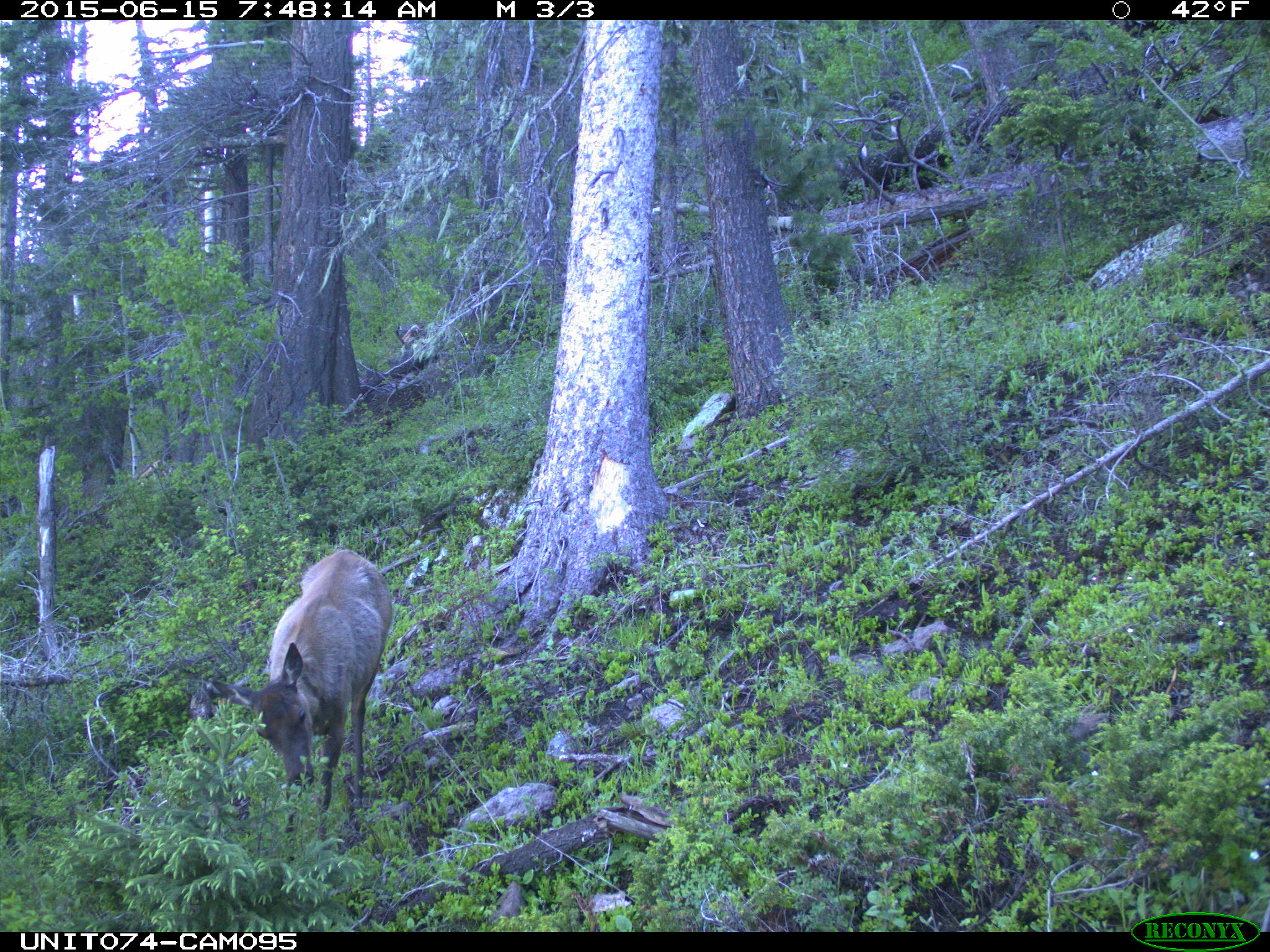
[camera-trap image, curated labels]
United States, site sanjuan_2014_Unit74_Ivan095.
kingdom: Animalia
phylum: Chordata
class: Mammalia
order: Artiodactyla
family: Cervidae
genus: Cervus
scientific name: Cervus elaphus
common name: red deer